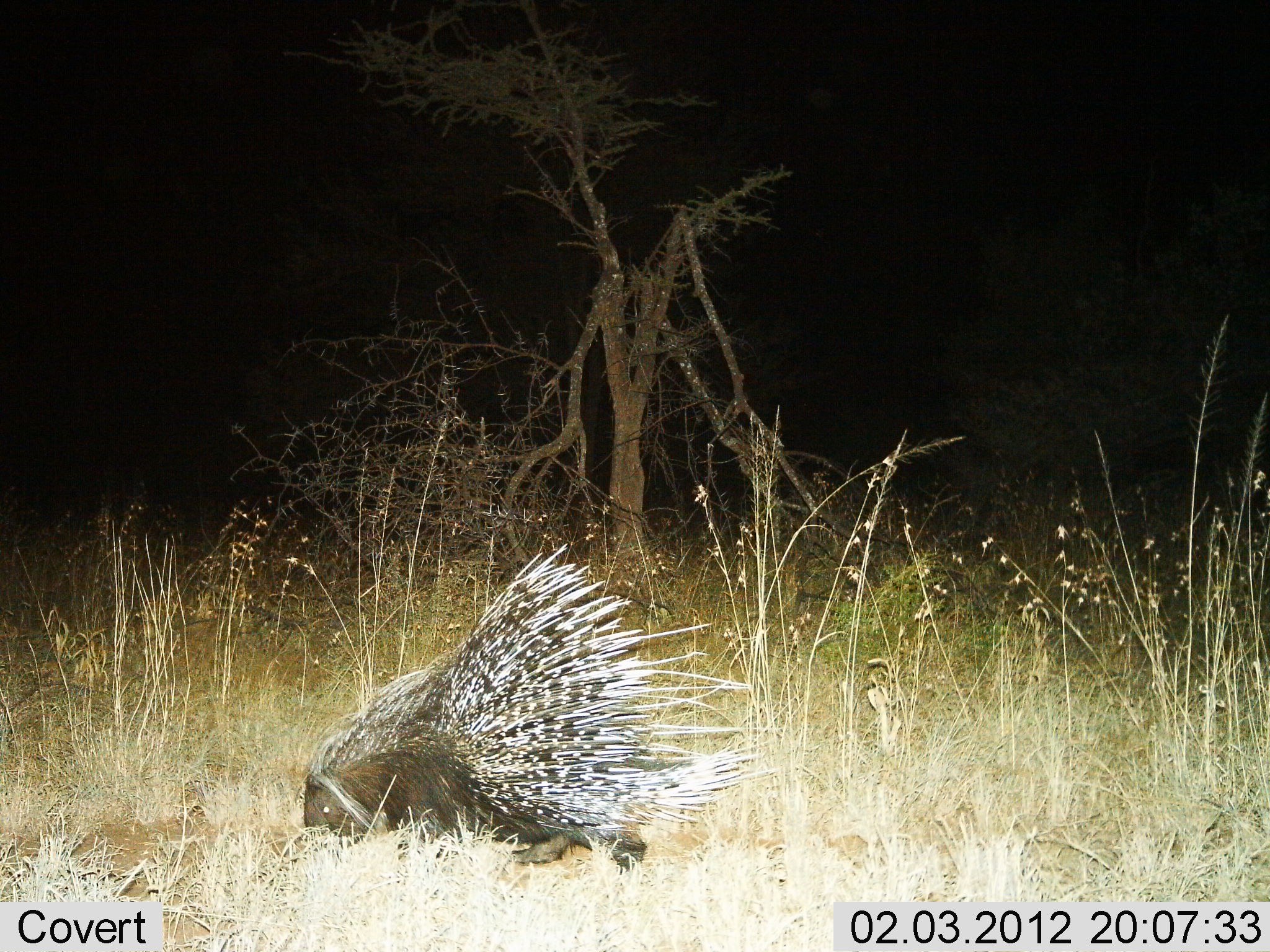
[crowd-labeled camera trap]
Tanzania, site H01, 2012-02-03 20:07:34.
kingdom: Animalia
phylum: Chordata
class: Mammalia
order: Rodentia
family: Hystricidae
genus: Hystrix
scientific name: Hystrix cristata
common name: crested porcupine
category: porcupine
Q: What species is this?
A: Porcupine (crested porcupine) (Hystrix cristata).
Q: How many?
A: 1.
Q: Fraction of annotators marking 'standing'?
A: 15%.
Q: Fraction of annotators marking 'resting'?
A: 5%.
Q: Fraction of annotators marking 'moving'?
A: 60%.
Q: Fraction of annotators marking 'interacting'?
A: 0%.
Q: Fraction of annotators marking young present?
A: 0%.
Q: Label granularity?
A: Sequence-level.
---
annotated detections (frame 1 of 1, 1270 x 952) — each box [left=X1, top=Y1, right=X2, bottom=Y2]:
animal: [left=304, top=541, right=776, bottom=885]